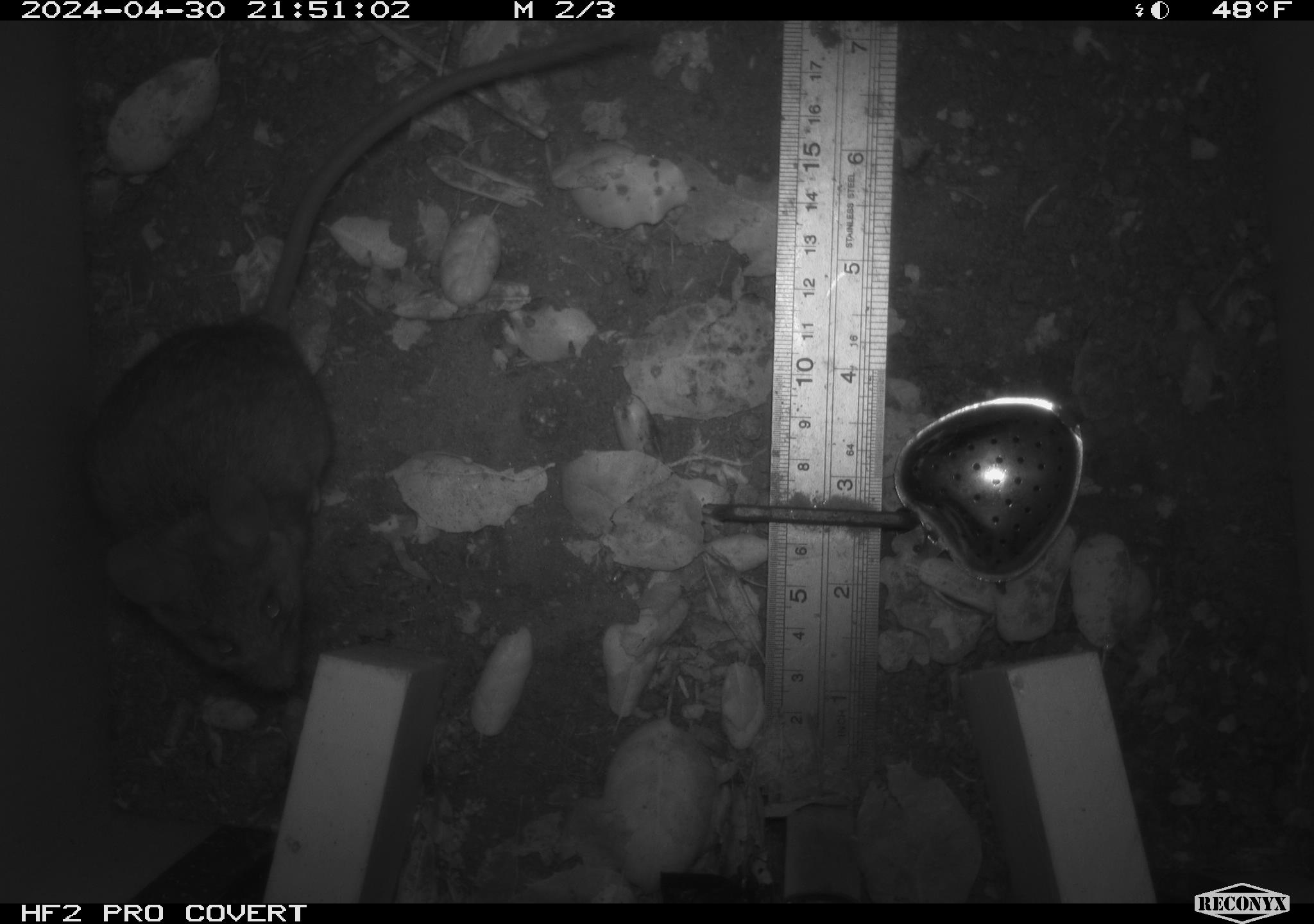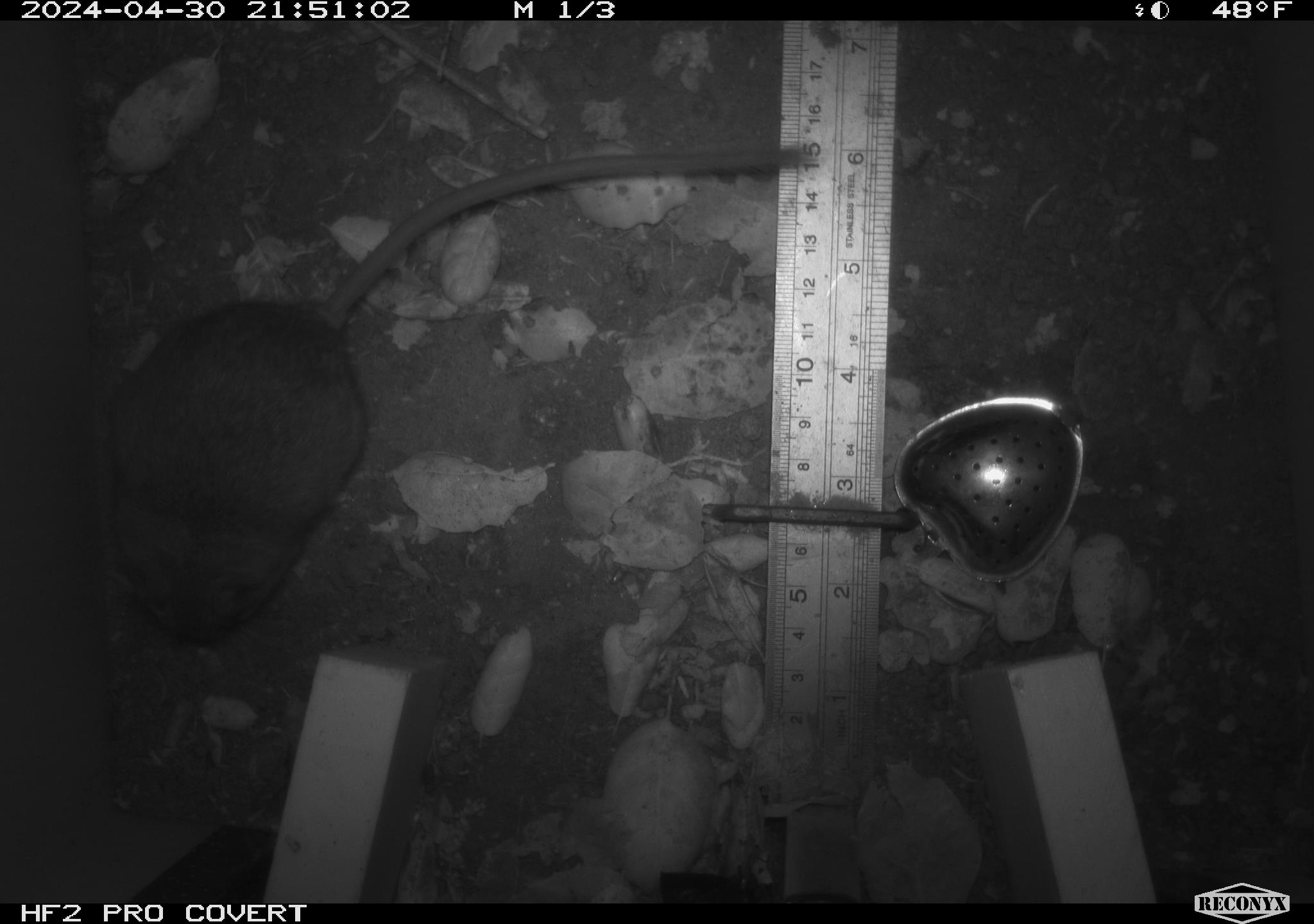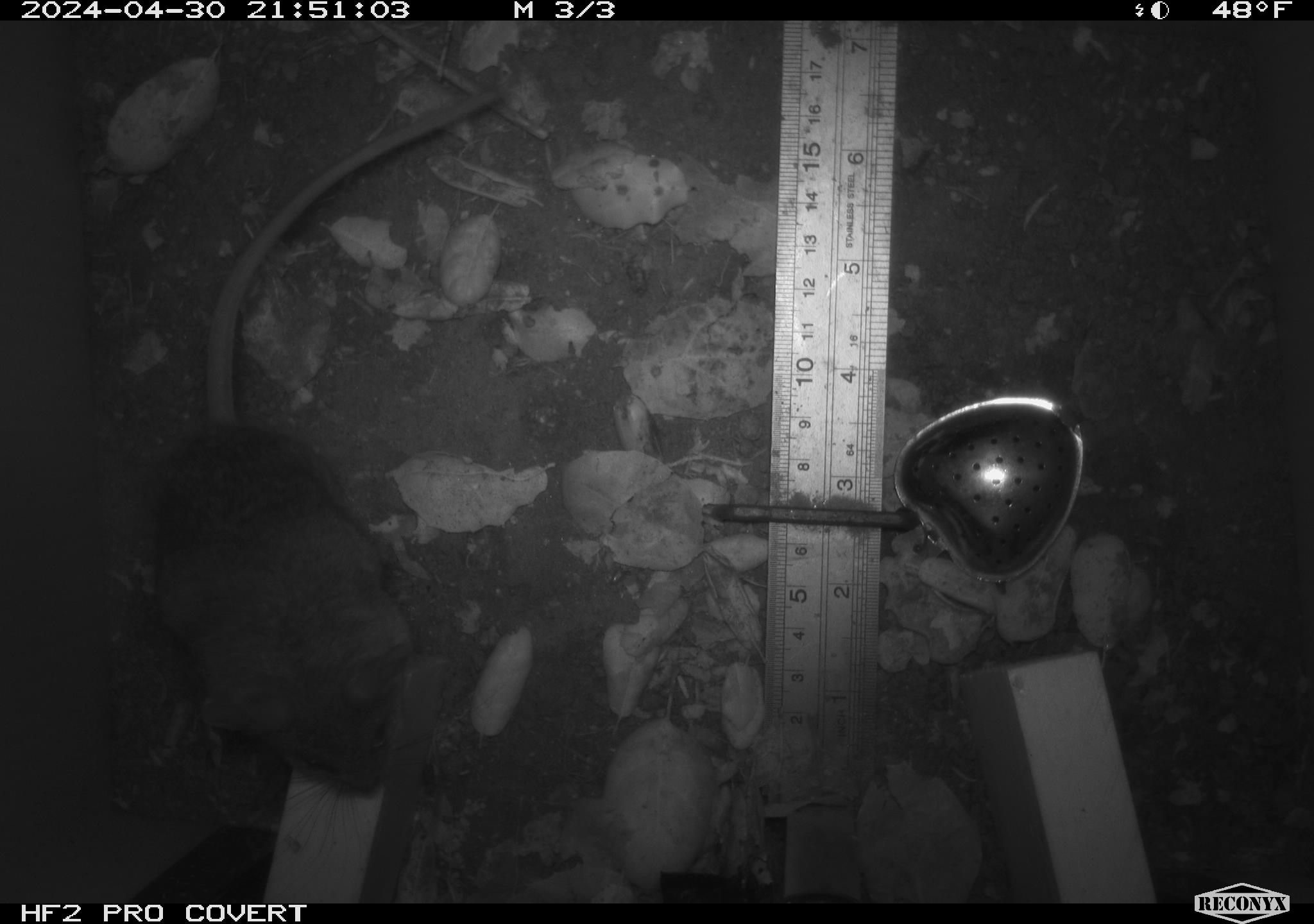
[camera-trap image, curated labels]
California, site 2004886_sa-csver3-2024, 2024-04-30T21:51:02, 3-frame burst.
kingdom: Animalia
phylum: Chordata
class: Mammalia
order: Rodentia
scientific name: Rodentia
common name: rodent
Rodent (Rodentia).